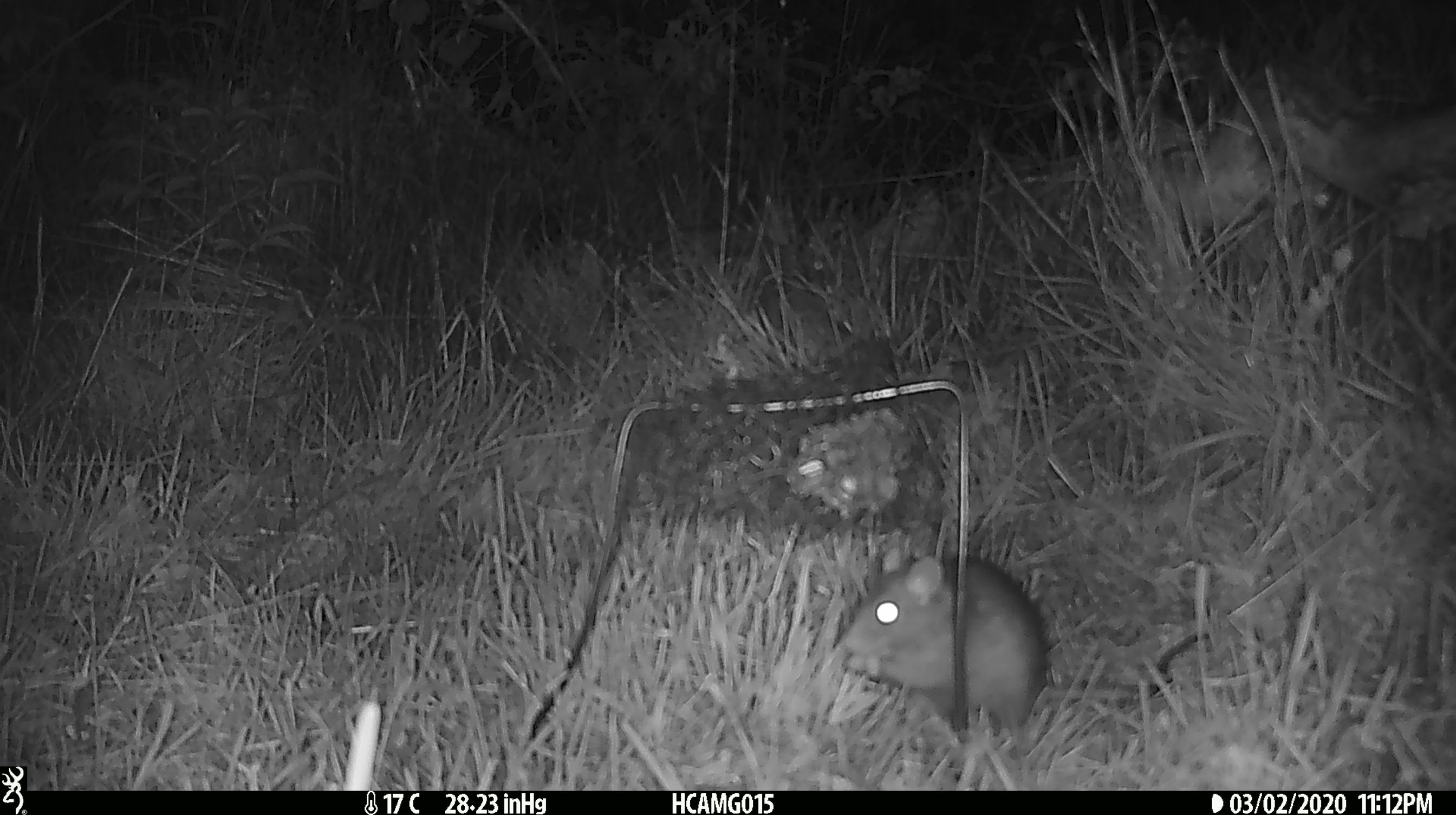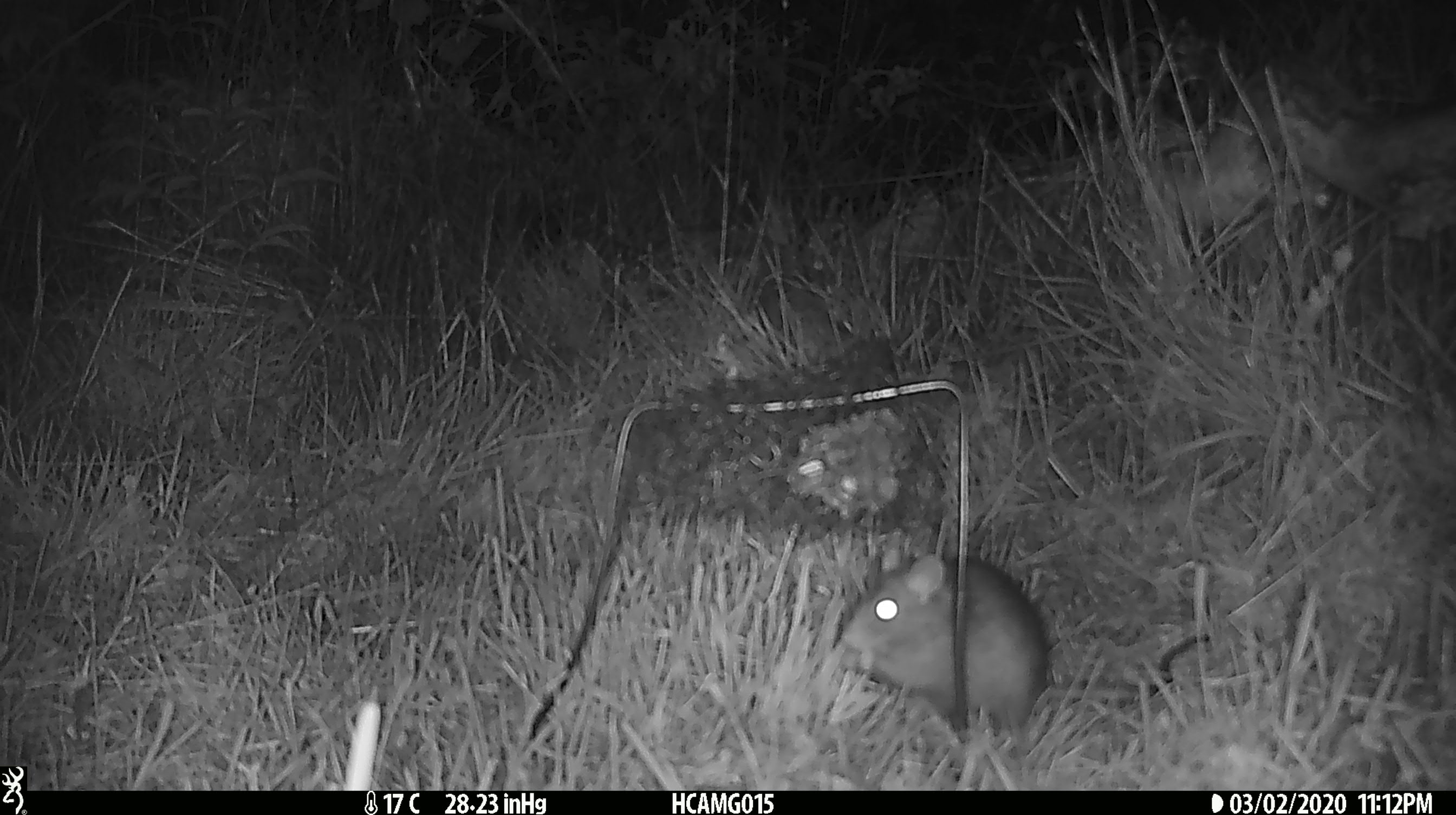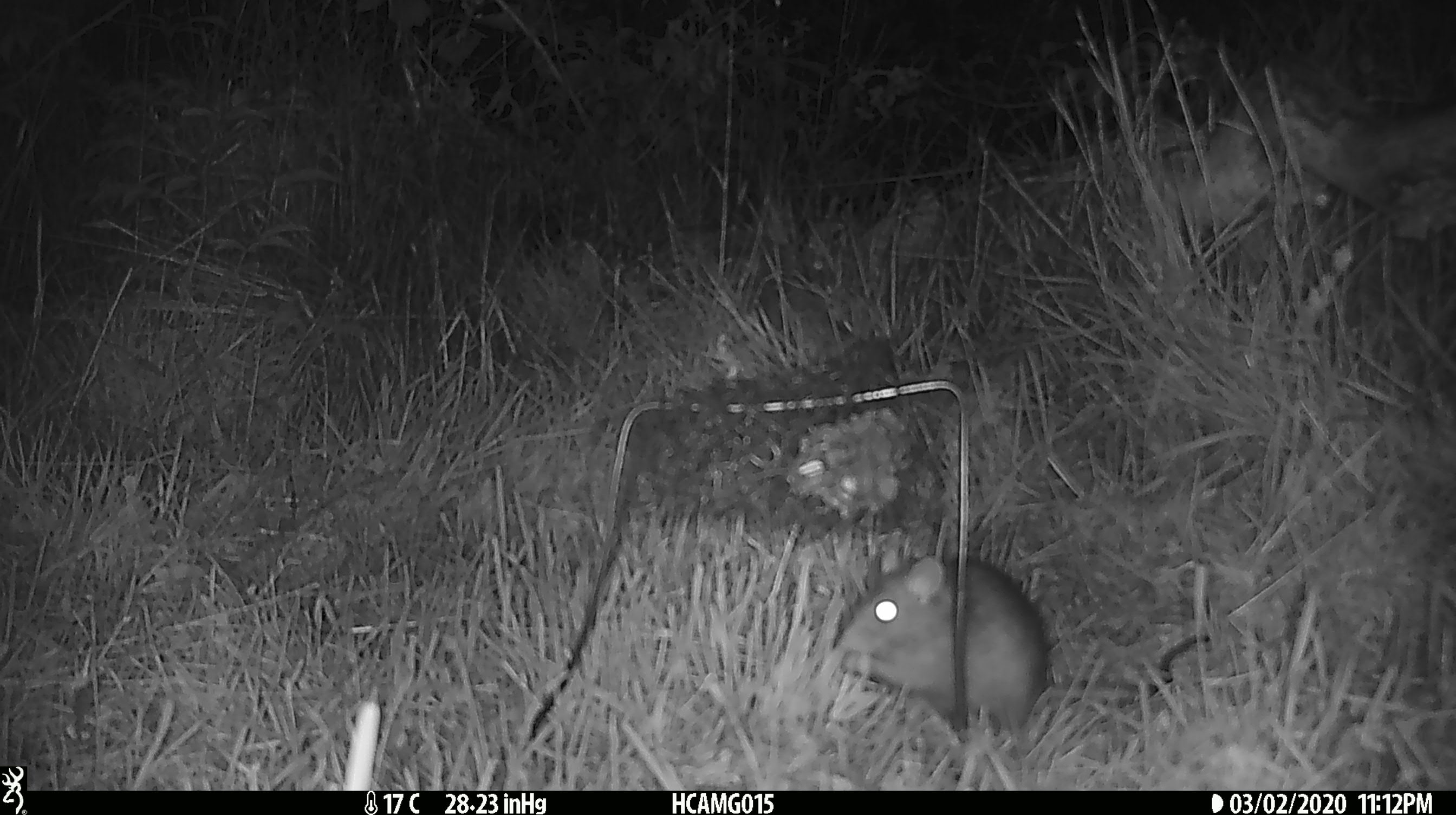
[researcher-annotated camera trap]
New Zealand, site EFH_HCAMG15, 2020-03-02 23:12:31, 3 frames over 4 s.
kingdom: Animalia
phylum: Chordata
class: Mammalia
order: Rodentia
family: Muridae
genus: Rattus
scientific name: Rattus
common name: rat